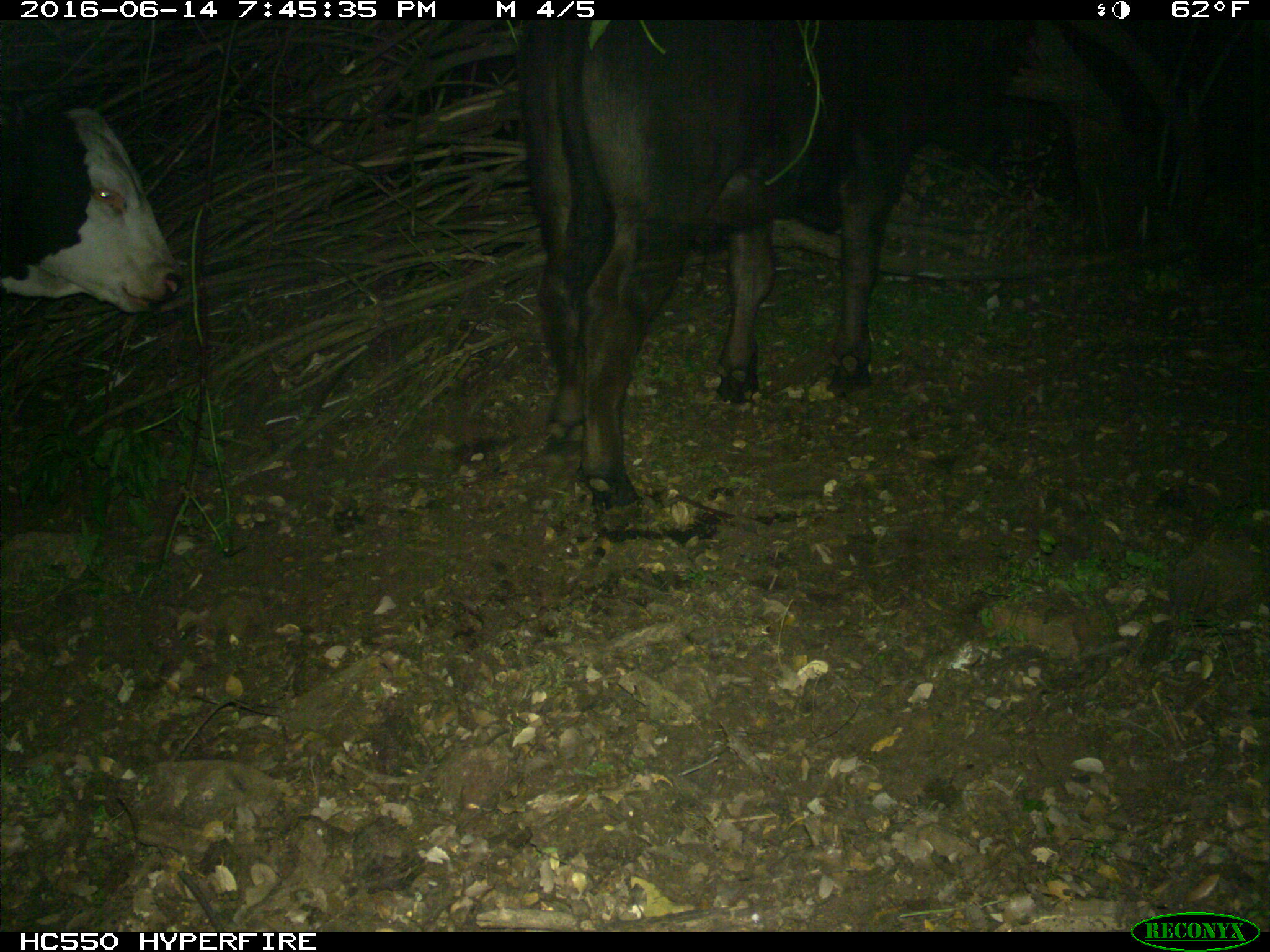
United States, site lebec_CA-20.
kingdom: Animalia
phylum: Chordata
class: Mammalia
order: Artiodactyla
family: Bovidae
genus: Bos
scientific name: Bos taurus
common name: domestic cow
Bos taurus (domestic cow).